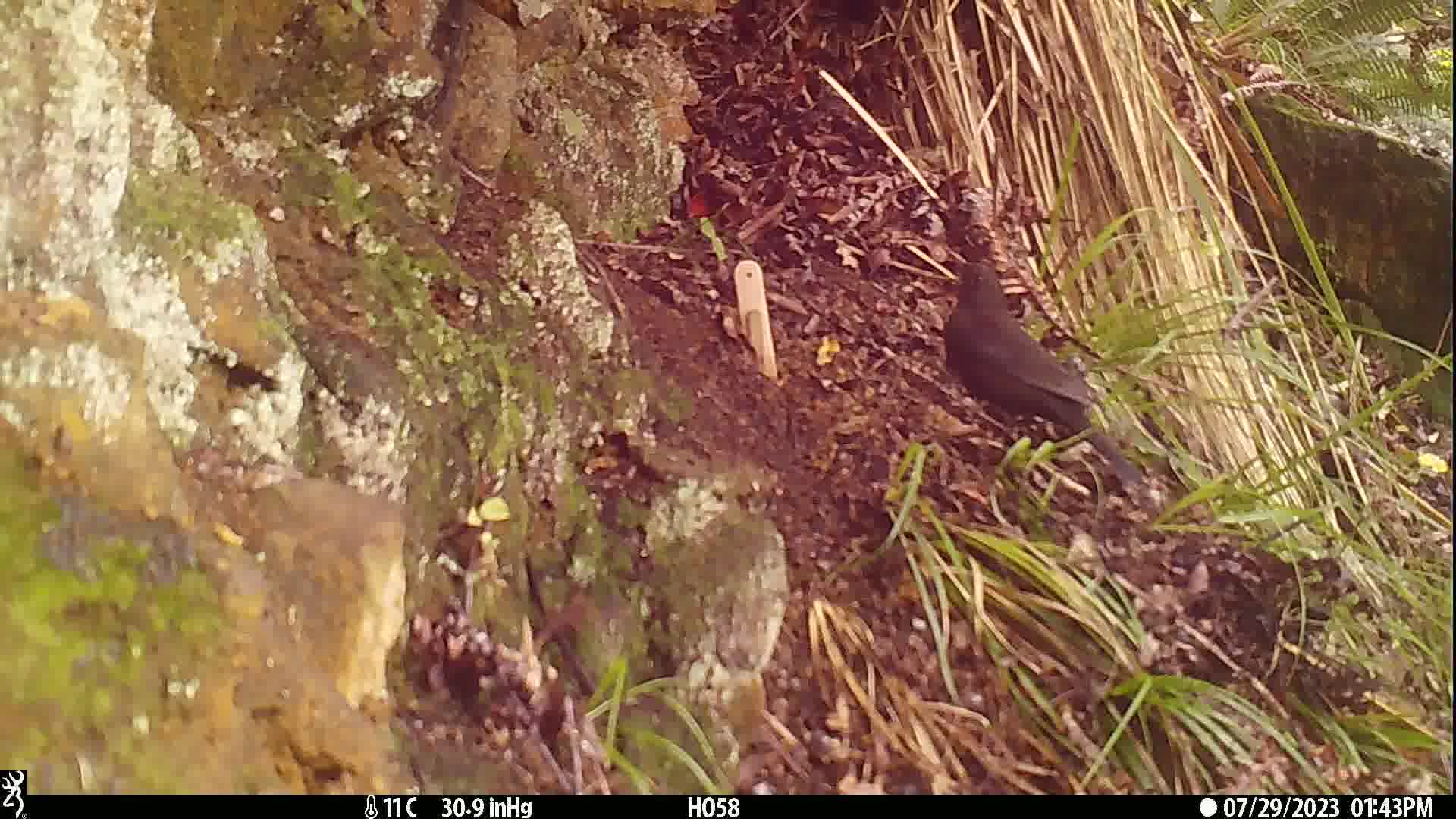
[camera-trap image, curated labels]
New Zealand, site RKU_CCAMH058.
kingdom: Animalia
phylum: Chordata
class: Aves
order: Passeriformes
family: Turdidae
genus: Turdus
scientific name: Turdus merula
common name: eurasian blackbird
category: blackbird